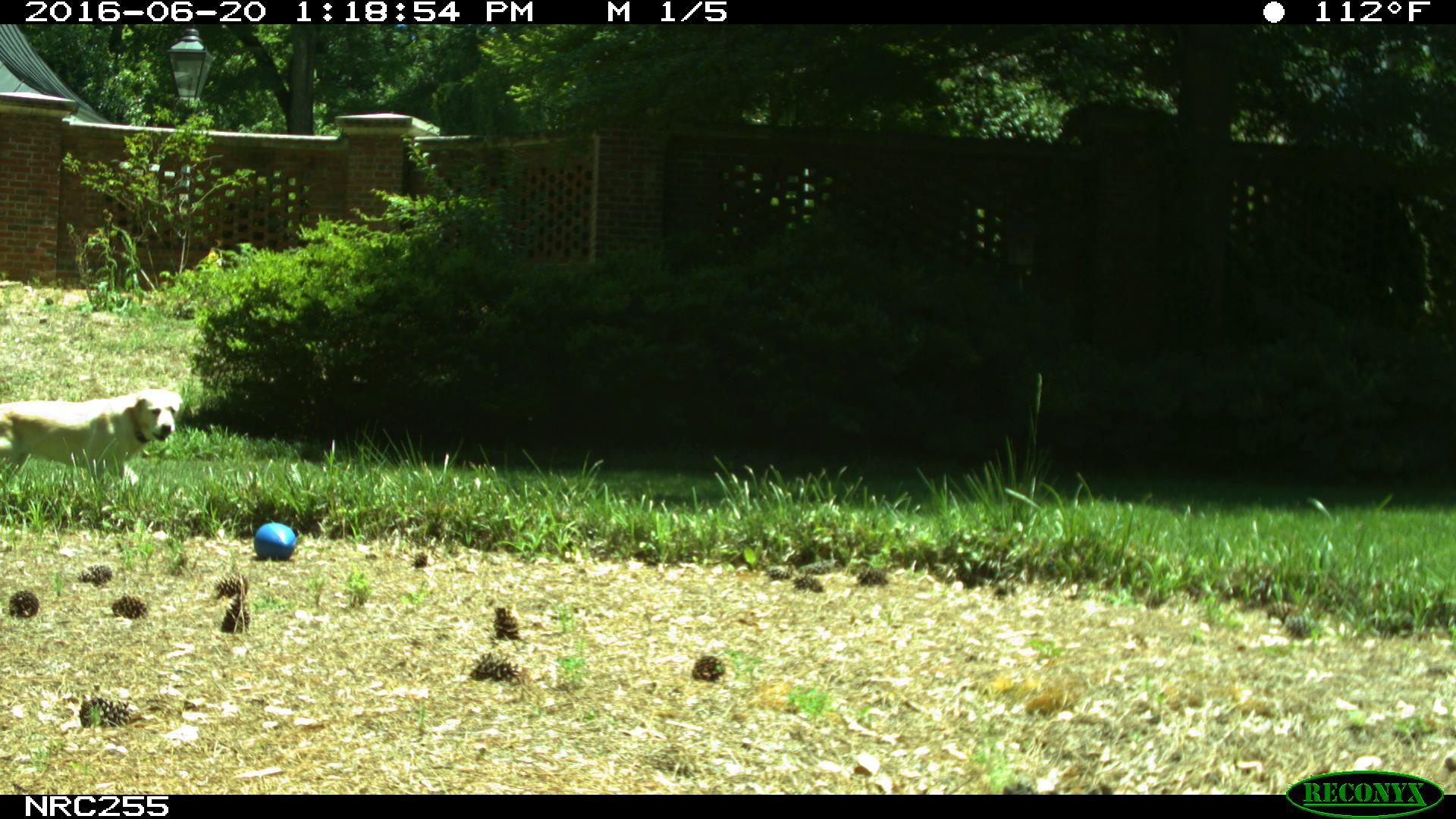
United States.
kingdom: Animalia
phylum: Chordata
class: Mammalia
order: Carnivora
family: Canidae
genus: Canis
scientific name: Canis familiaris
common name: domestic dog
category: Dog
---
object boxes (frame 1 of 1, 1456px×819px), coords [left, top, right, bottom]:
Dog: [2, 385, 189, 507]